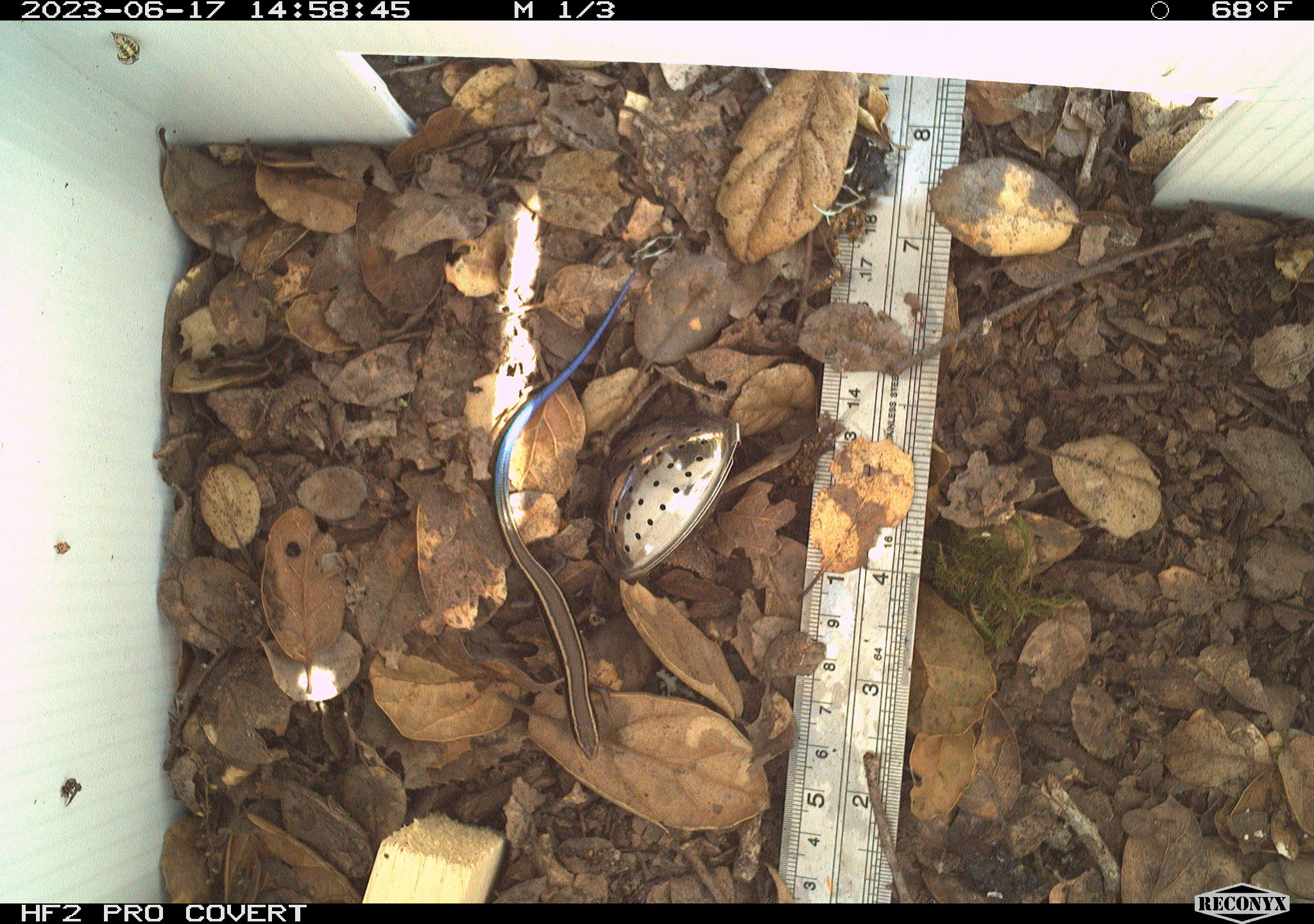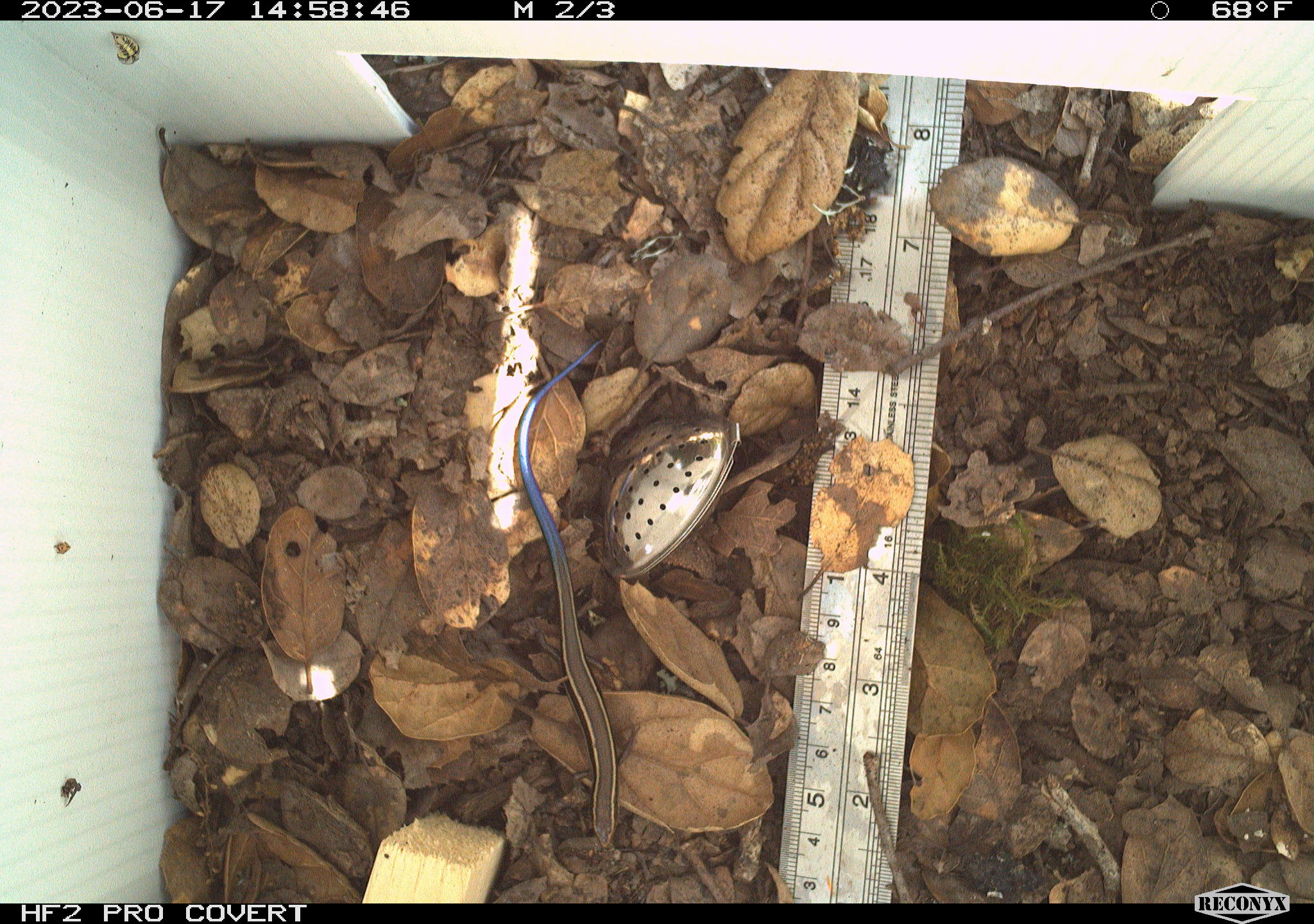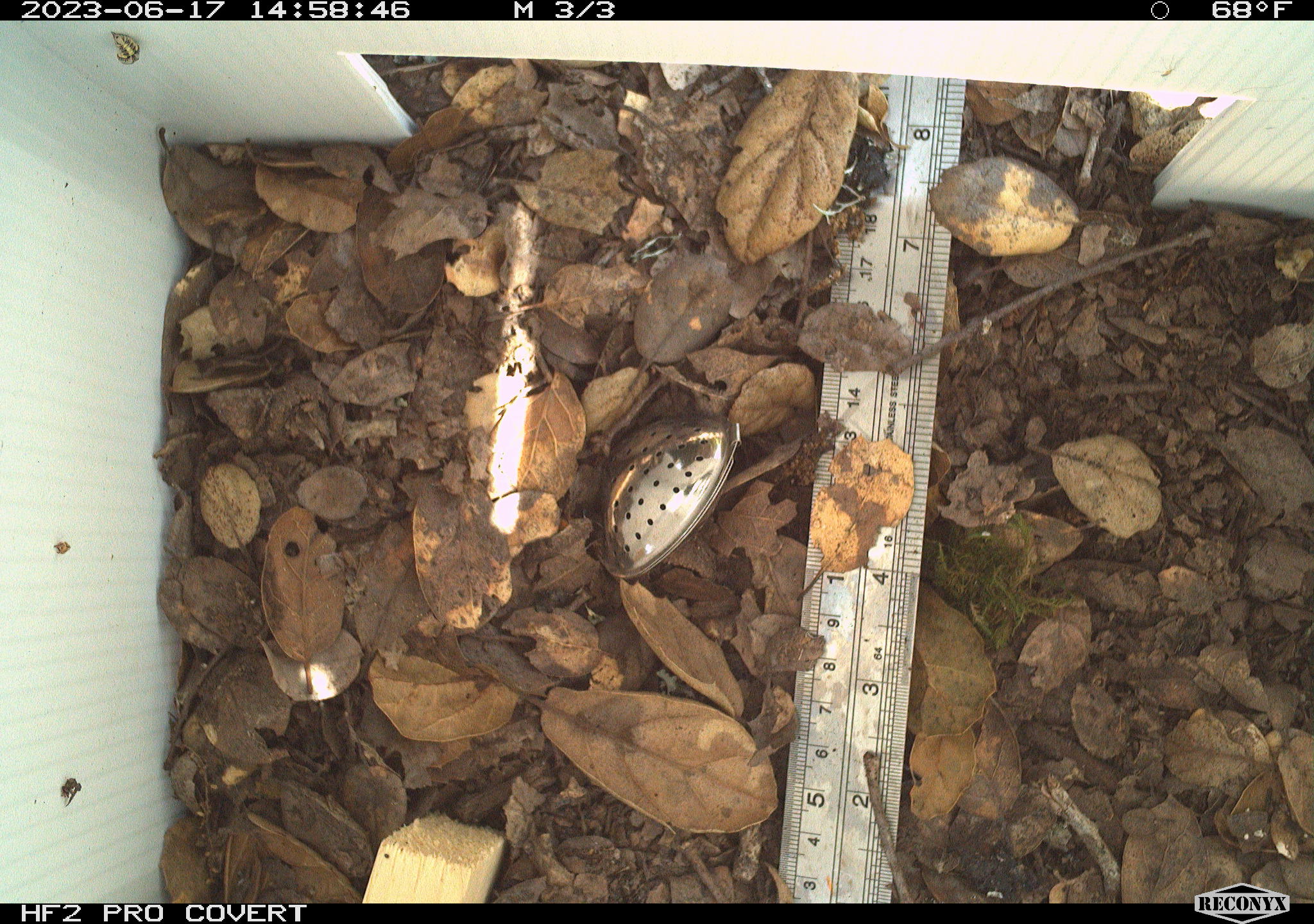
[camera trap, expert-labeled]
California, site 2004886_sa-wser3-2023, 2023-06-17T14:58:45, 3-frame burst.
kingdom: Animalia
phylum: Chordata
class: Reptilia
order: Squamata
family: Scincidae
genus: Plestiodon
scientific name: Plestiodon skiltonianus skiltonianus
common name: skilton's skink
Skilton's skink (Plestiodon skiltonianus skiltonianus).